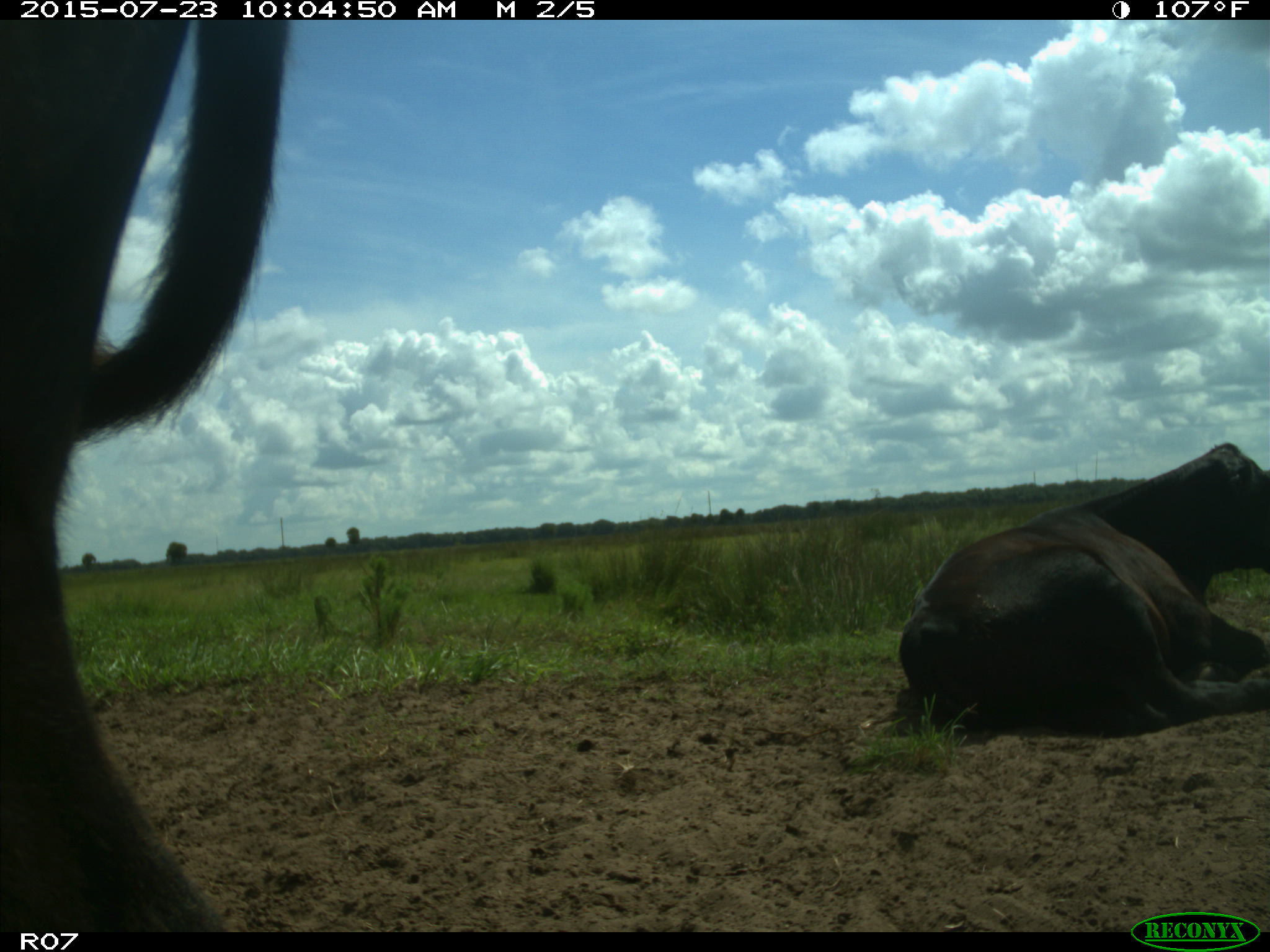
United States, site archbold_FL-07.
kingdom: Animalia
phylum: Chordata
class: Mammalia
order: Artiodactyla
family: Bovidae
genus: Bos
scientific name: Bos taurus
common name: domestic cow